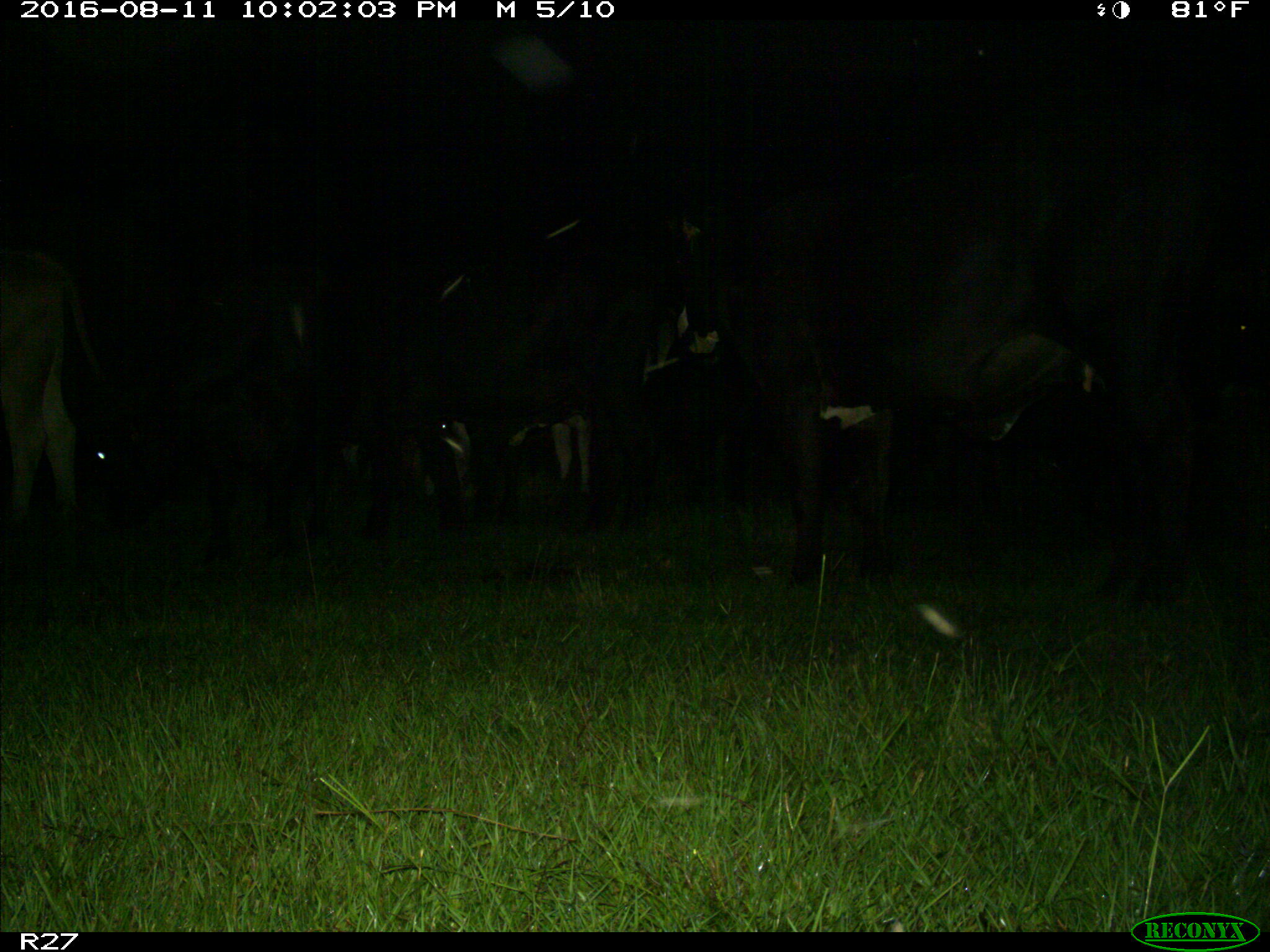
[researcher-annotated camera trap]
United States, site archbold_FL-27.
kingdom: Animalia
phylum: Chordata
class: Mammalia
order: Artiodactyla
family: Bovidae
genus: Bos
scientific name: Bos taurus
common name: domestic cow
Bos taurus (domestic cow).